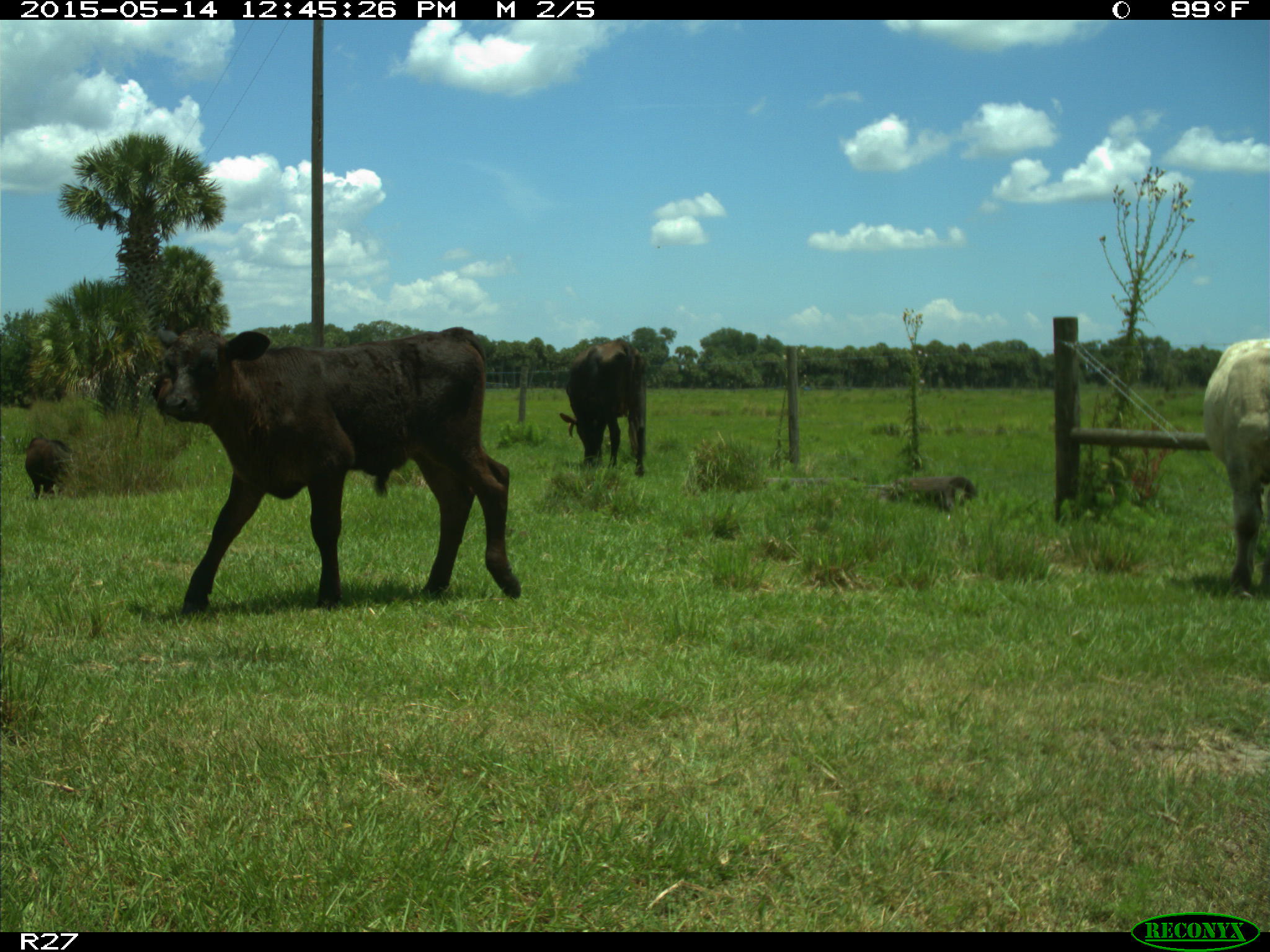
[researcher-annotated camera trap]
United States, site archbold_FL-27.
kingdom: Animalia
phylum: Chordata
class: Mammalia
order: Artiodactyla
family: Bovidae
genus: Bos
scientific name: Bos taurus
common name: domestic cow